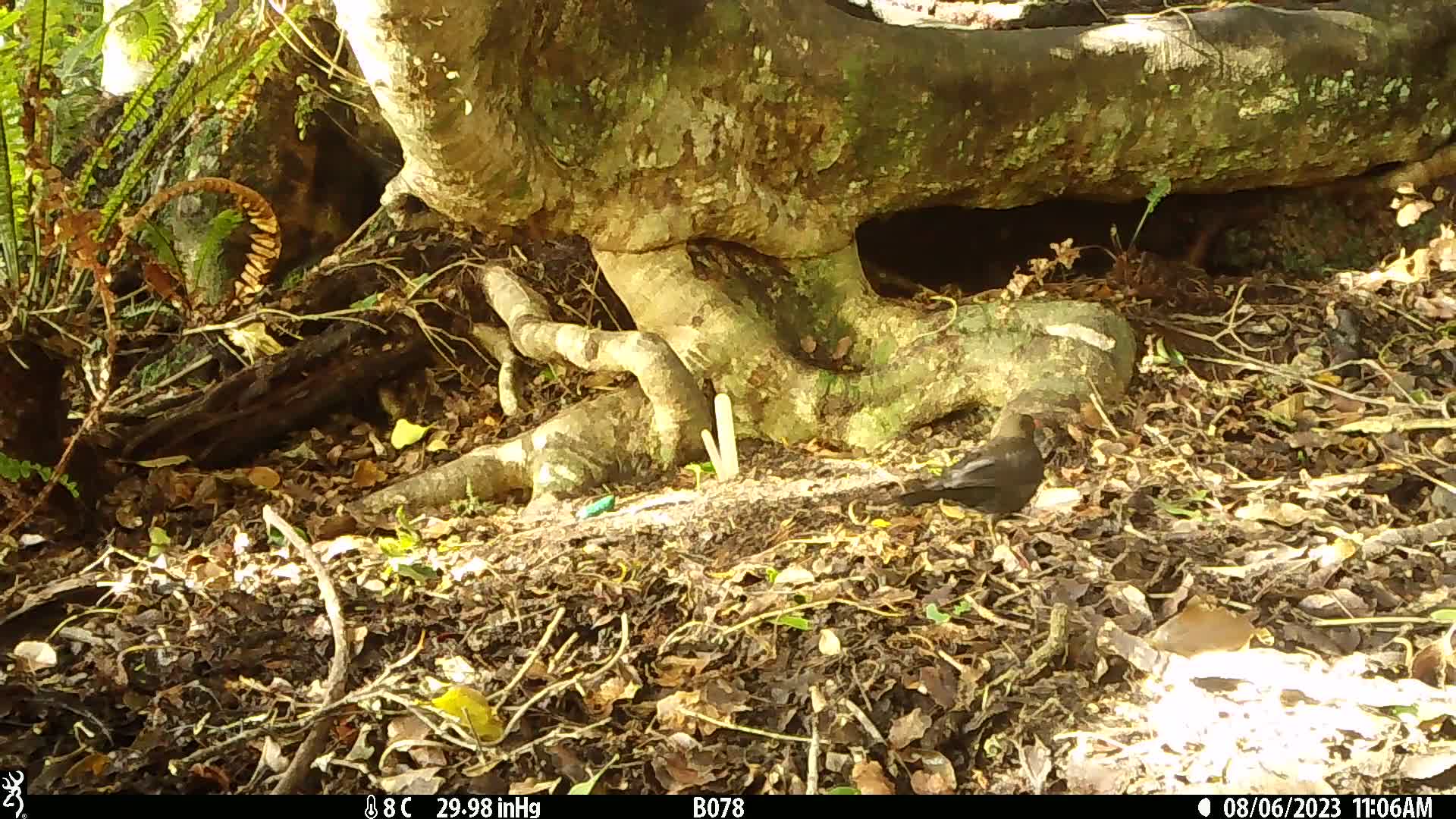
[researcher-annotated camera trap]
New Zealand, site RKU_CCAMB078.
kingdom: Animalia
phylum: Chordata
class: Aves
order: Passeriformes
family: Turdidae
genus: Turdus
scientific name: Turdus merula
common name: eurasian blackbird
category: blackbird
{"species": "blackbird (eurasian blackbird) (Turdus merula)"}